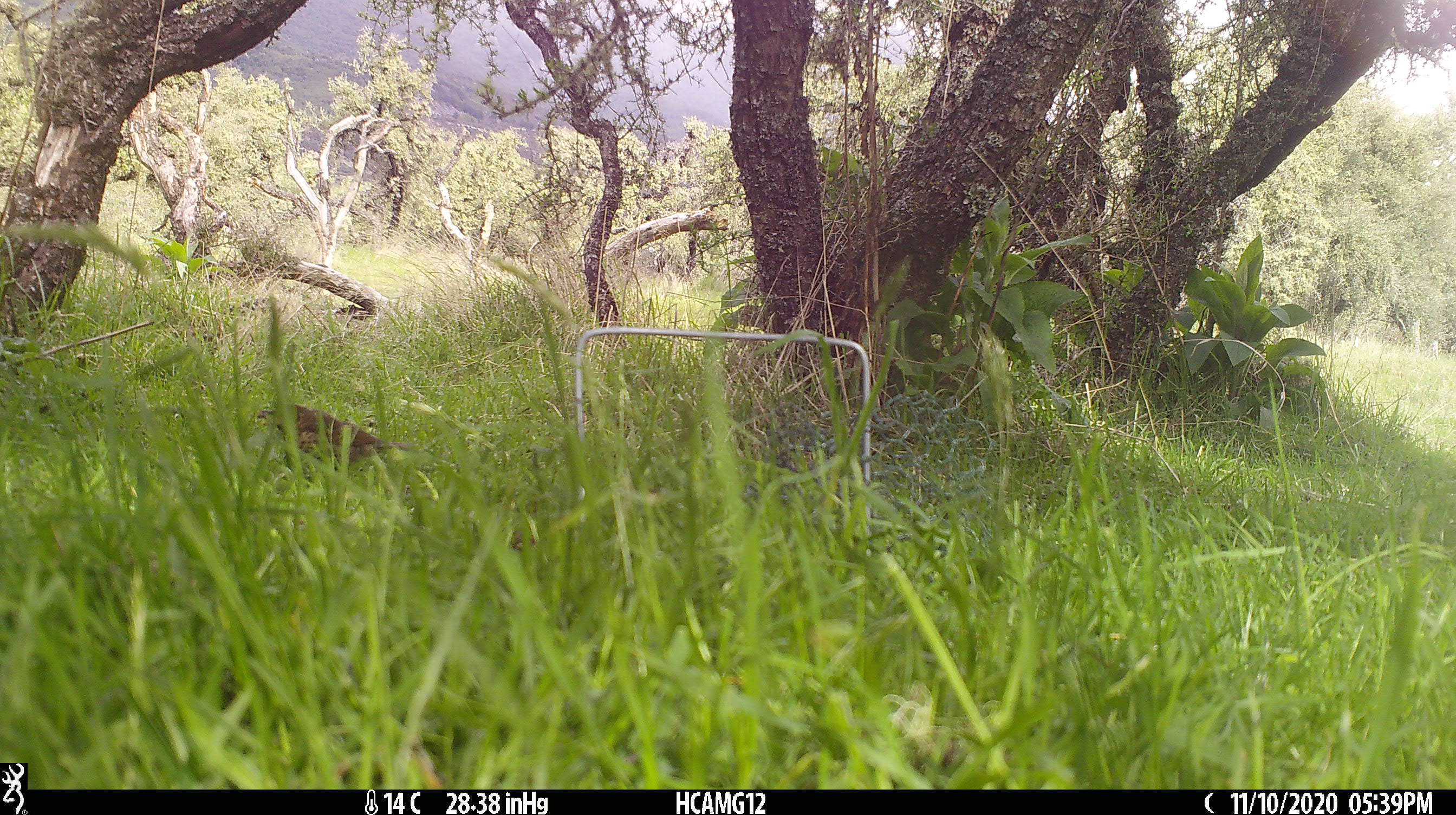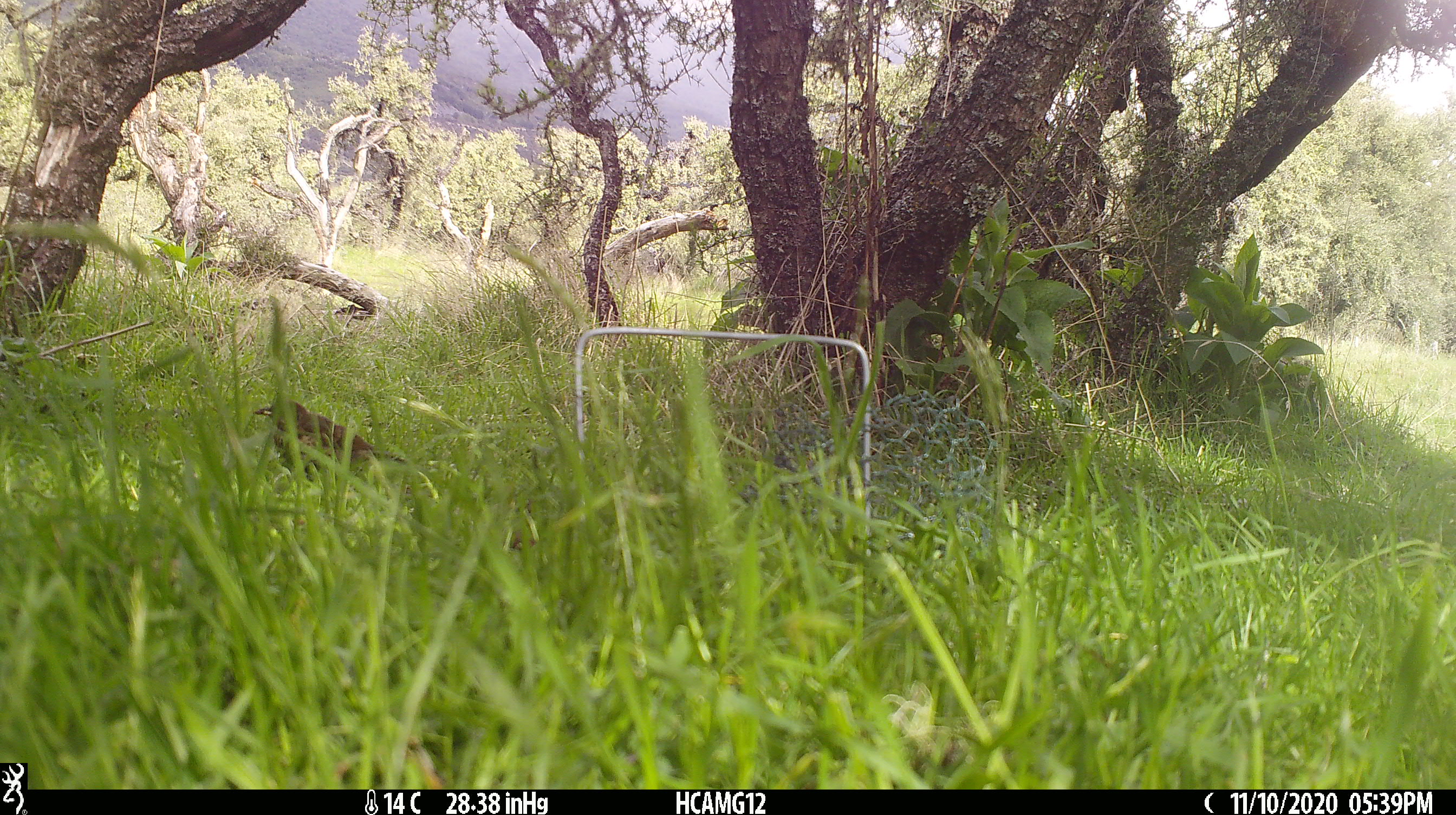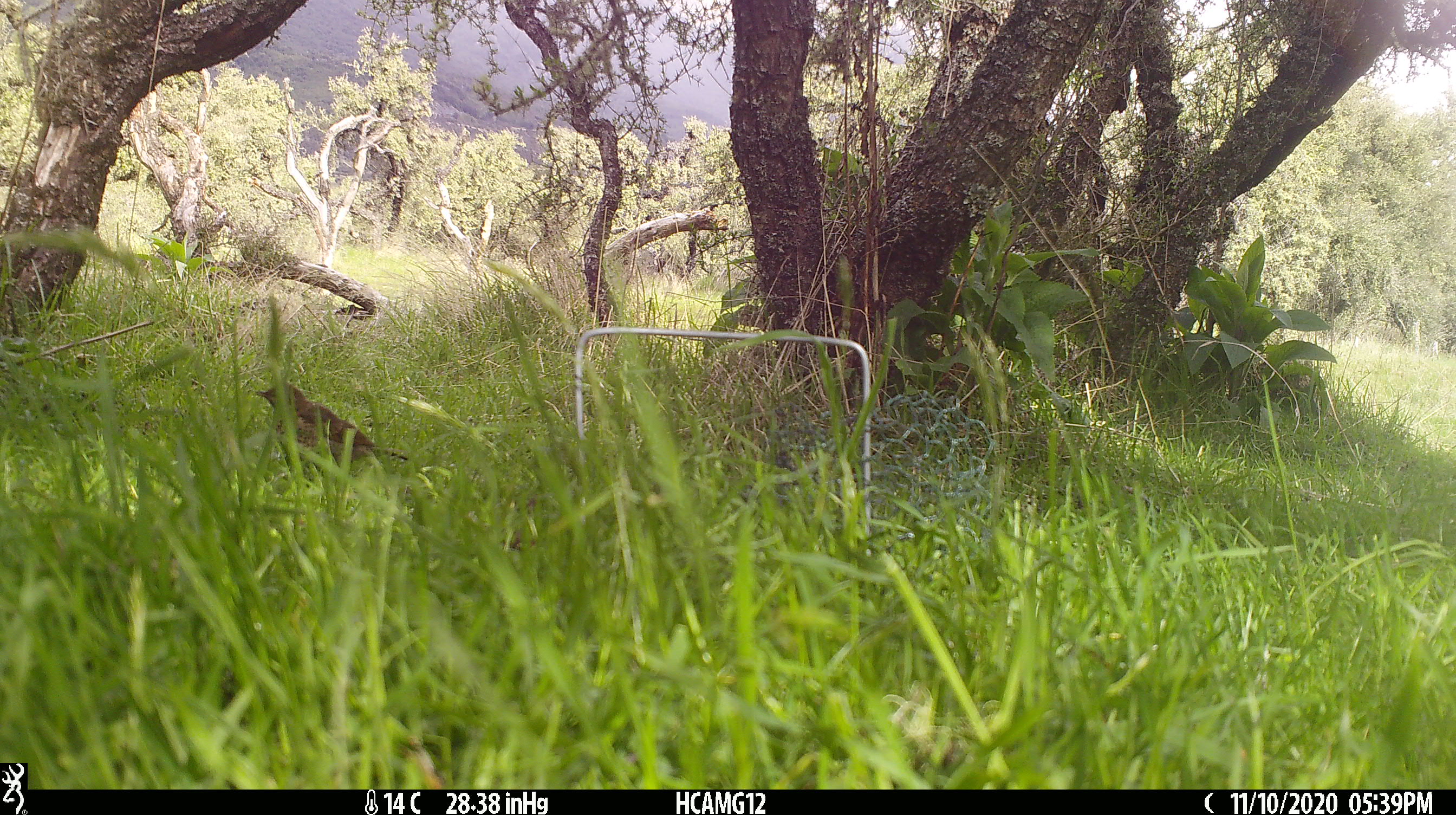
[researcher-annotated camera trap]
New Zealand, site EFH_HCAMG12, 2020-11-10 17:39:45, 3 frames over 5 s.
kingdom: Animalia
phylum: Chordata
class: Aves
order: Passeriformes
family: Turdidae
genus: Turdus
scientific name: Turdus philomelos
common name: song thrush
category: thrush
Thrush (song thrush) (Turdus philomelos).